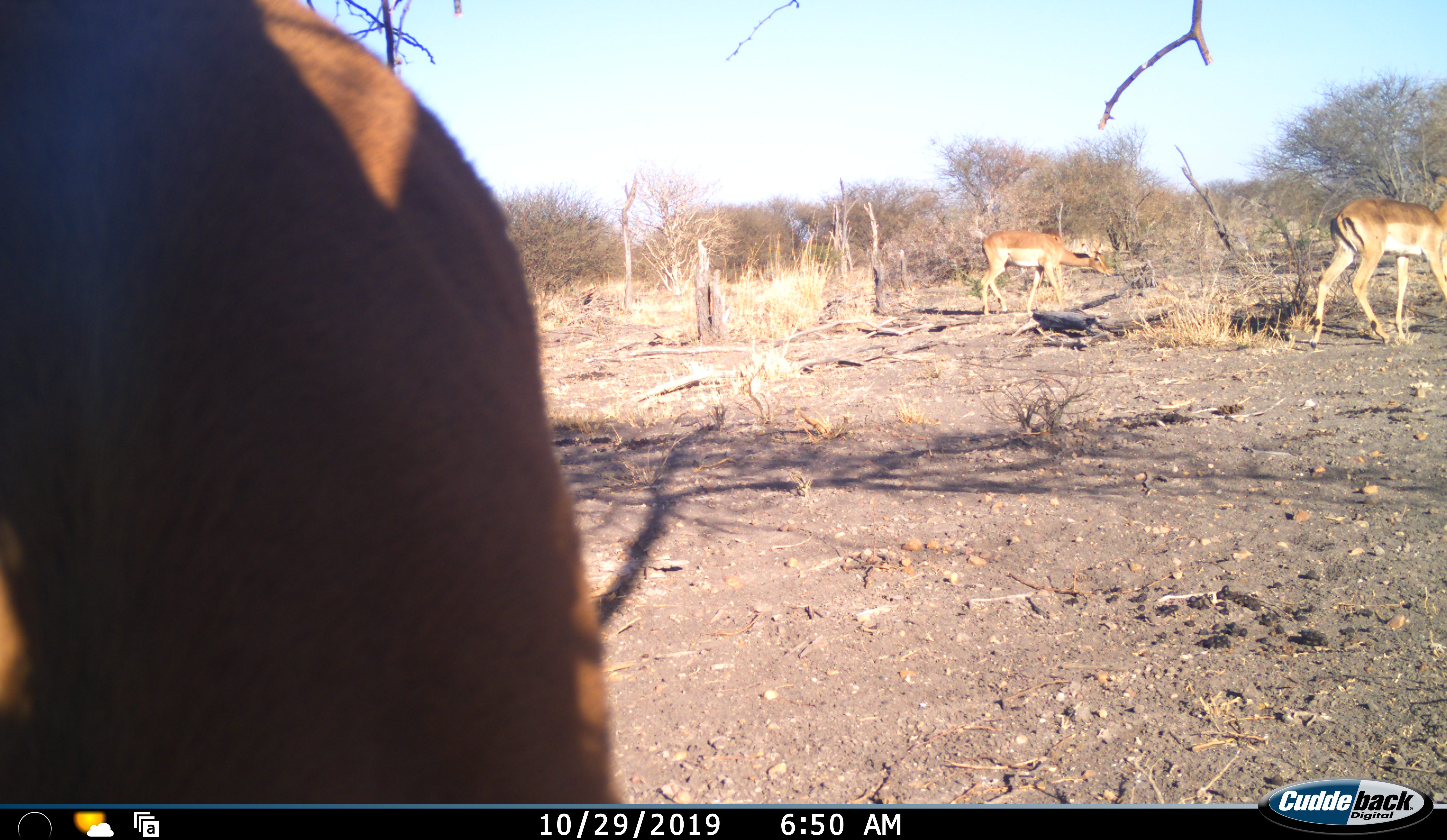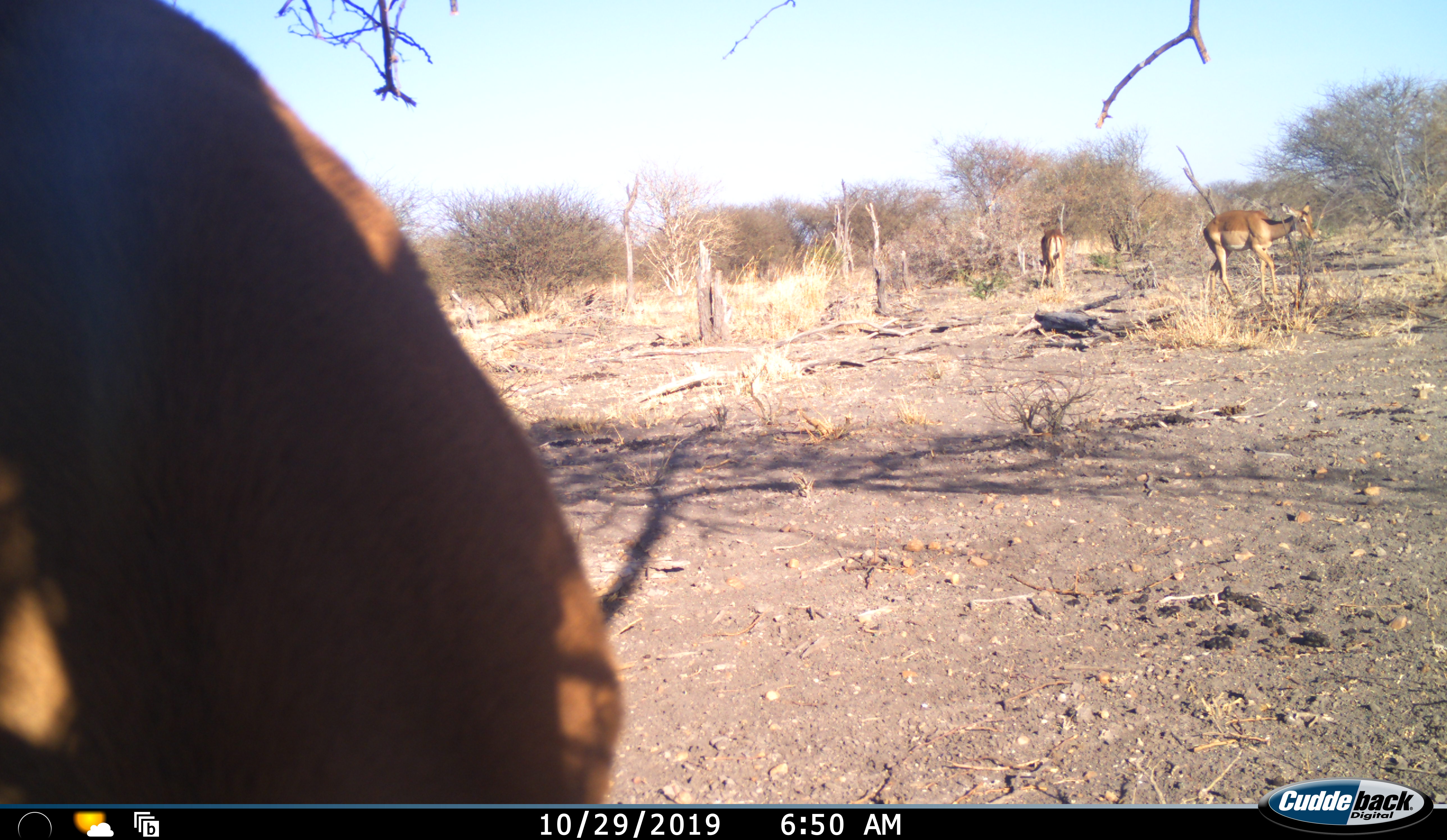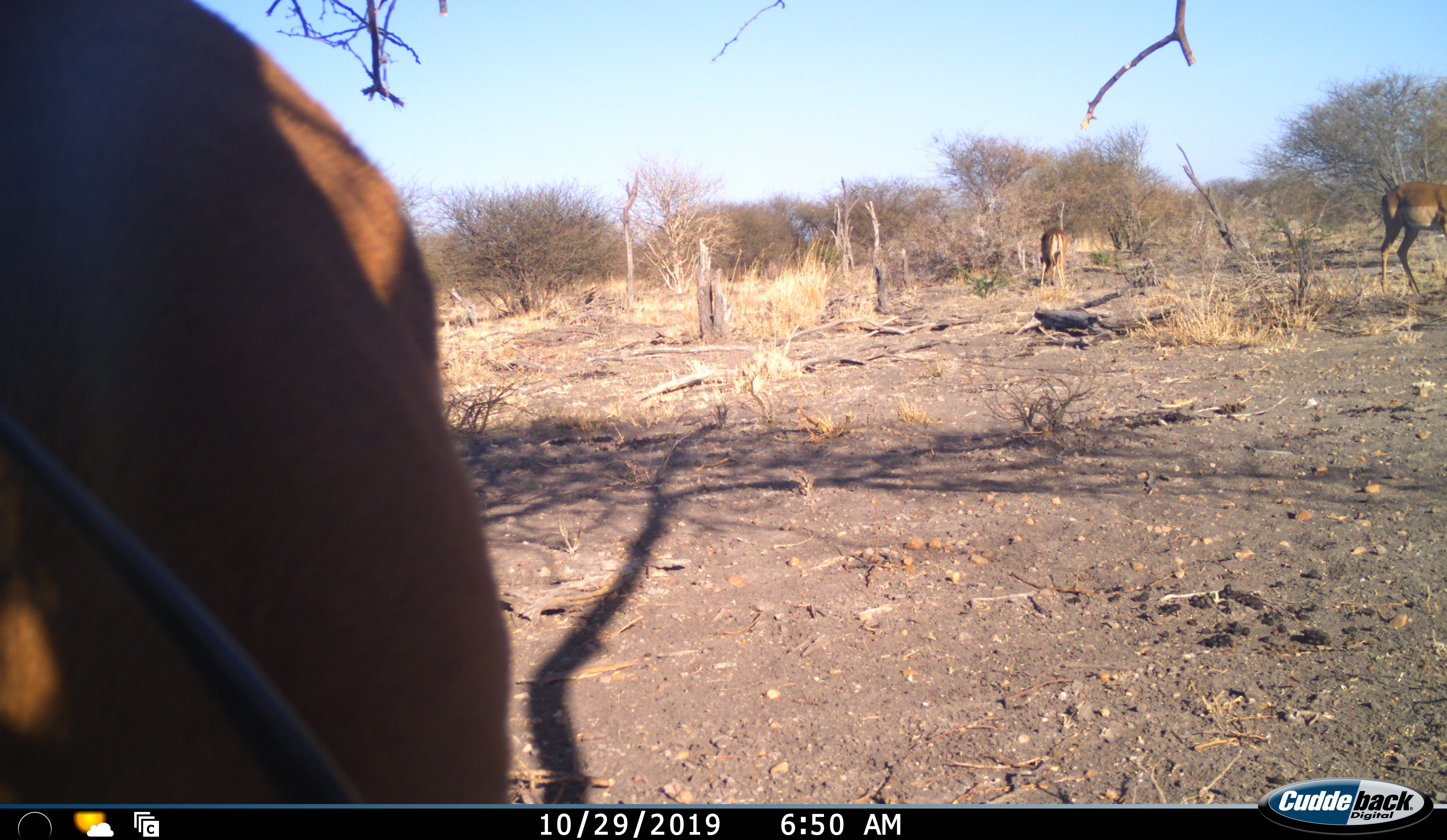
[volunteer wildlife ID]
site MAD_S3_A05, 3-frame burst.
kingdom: Animalia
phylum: Chordata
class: Mammalia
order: Artiodactyla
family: Bovidae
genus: Aepyceros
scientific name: Aepyceros melampus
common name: impala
Impala (Aepyceros melampus), count 3. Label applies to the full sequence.